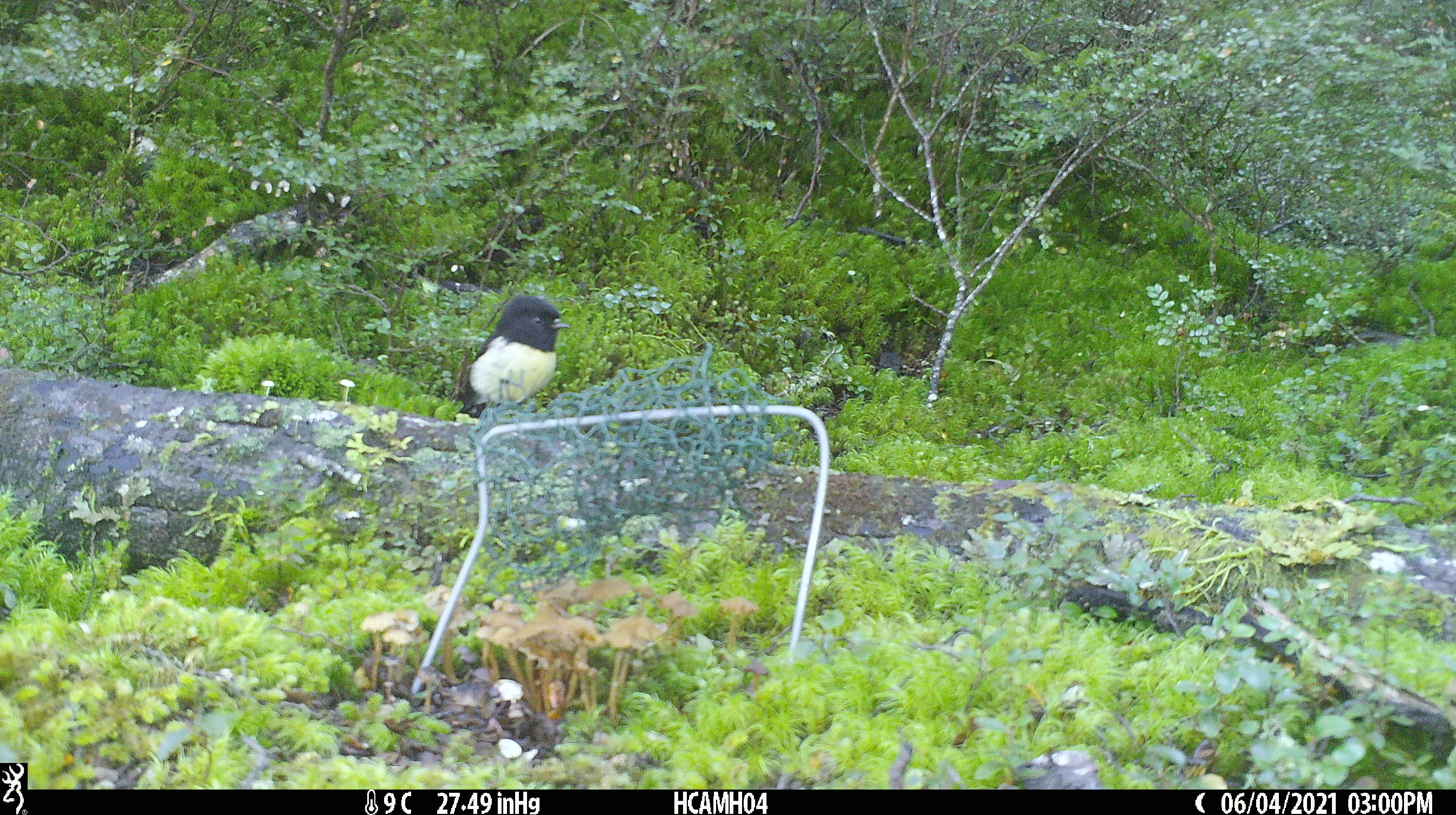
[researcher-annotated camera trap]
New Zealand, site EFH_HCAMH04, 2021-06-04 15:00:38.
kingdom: Animalia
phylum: Chordata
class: Aves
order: Passeriformes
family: Petroicidae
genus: Petroica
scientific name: Petroica macrocephala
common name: tomtit